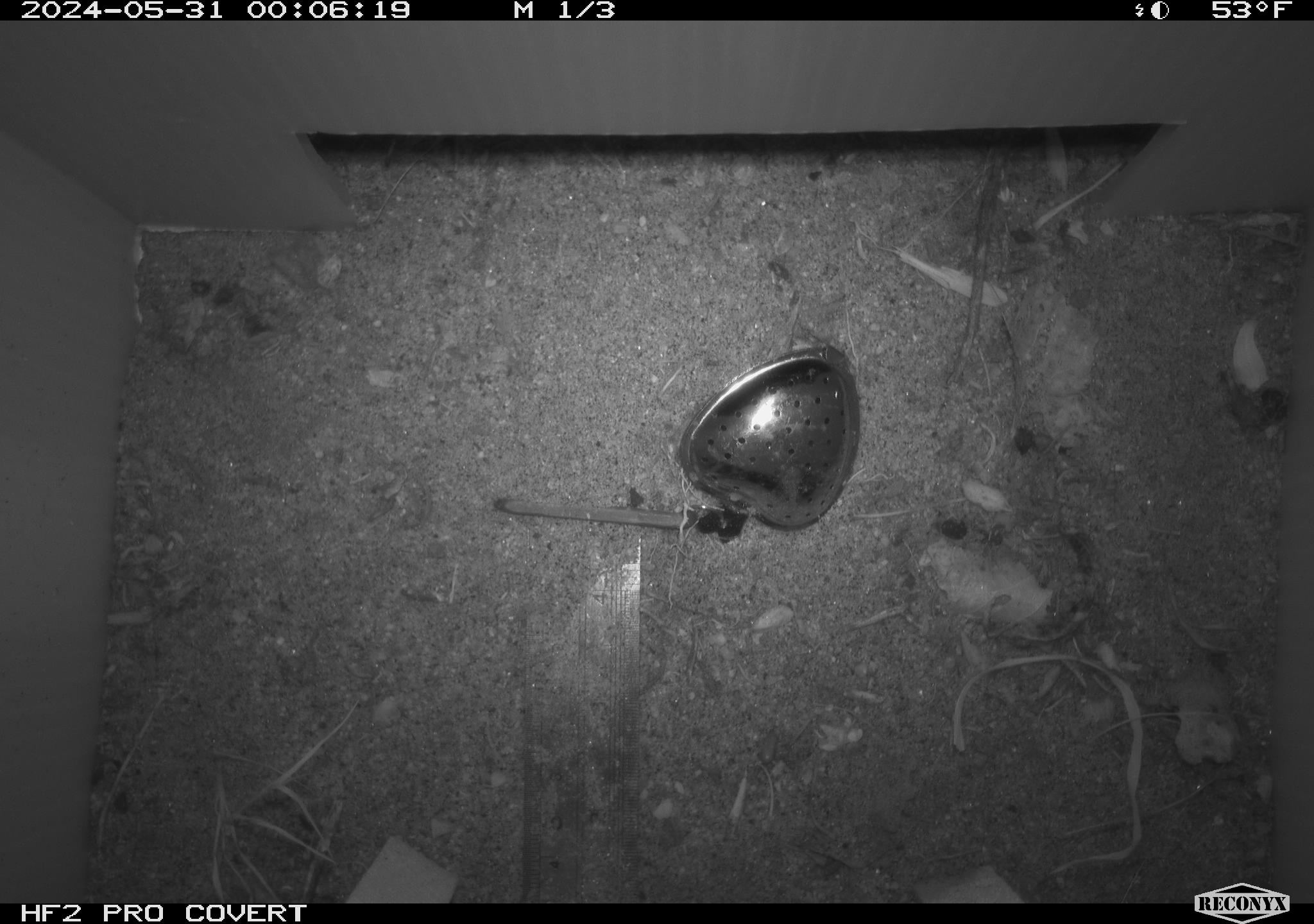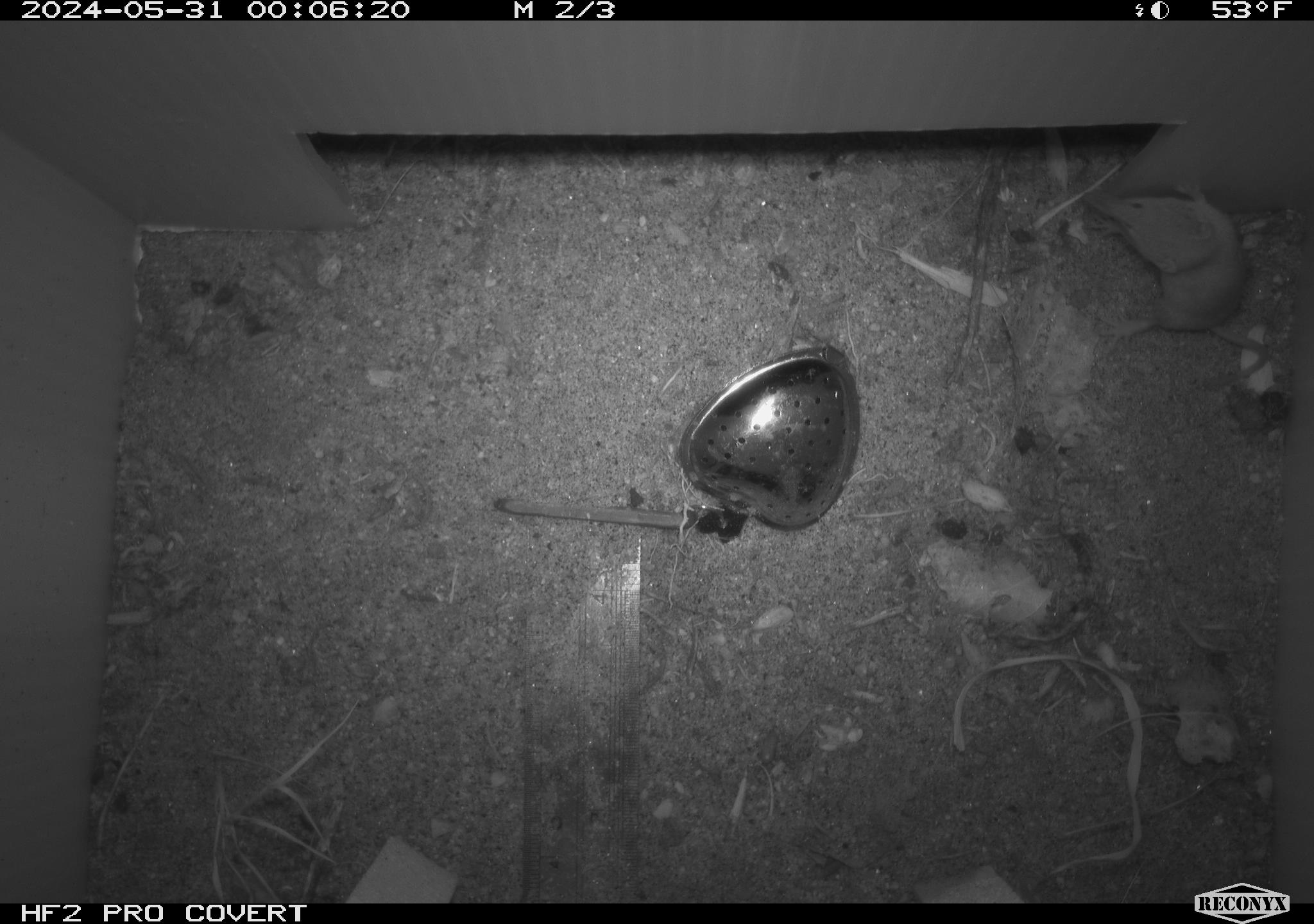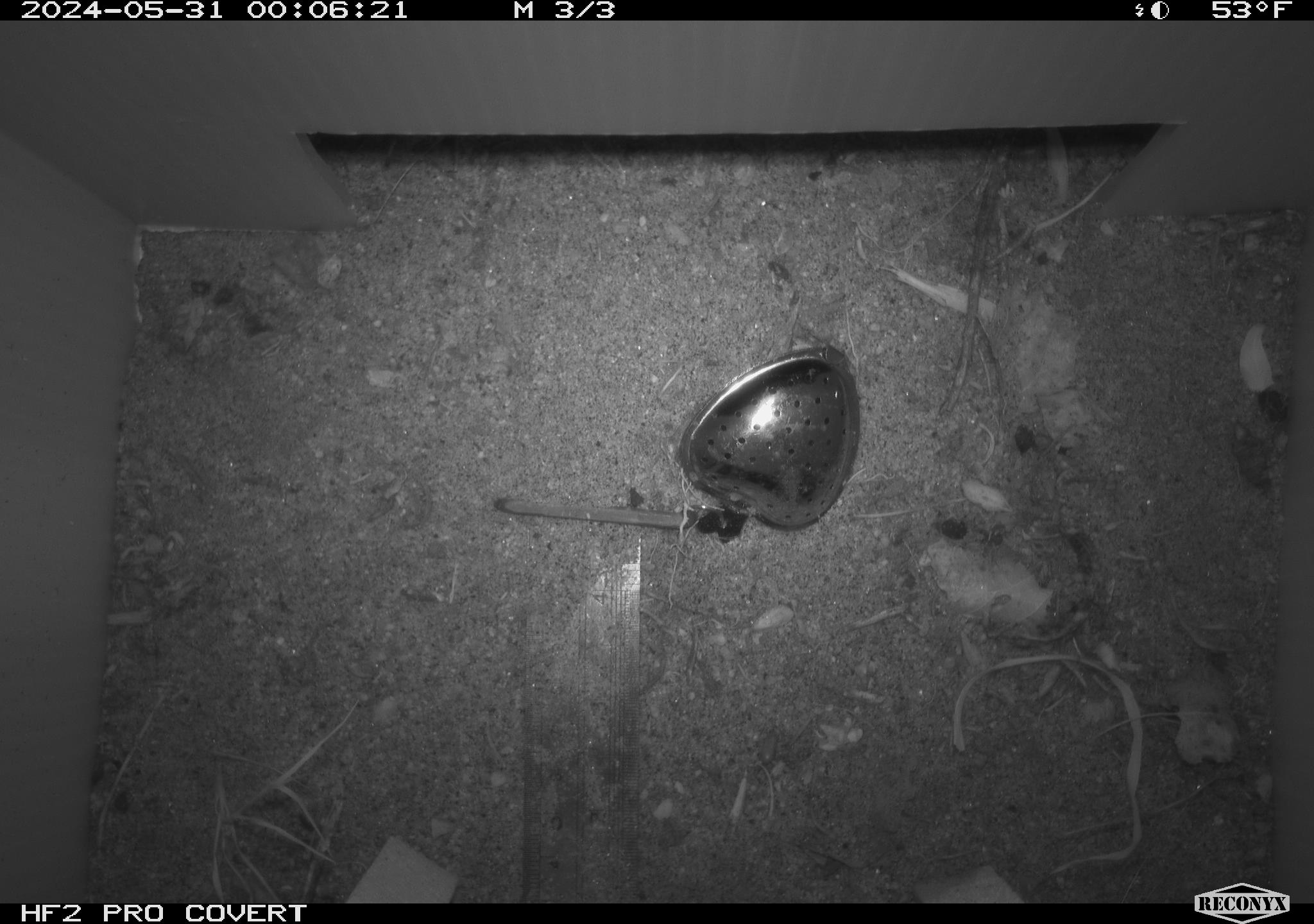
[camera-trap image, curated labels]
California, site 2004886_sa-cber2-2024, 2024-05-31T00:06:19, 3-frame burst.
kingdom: Animalia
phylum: Chordata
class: Mammalia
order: Eulipotyphla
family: Soricidae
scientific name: Soricidae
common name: shrews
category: soricidae family